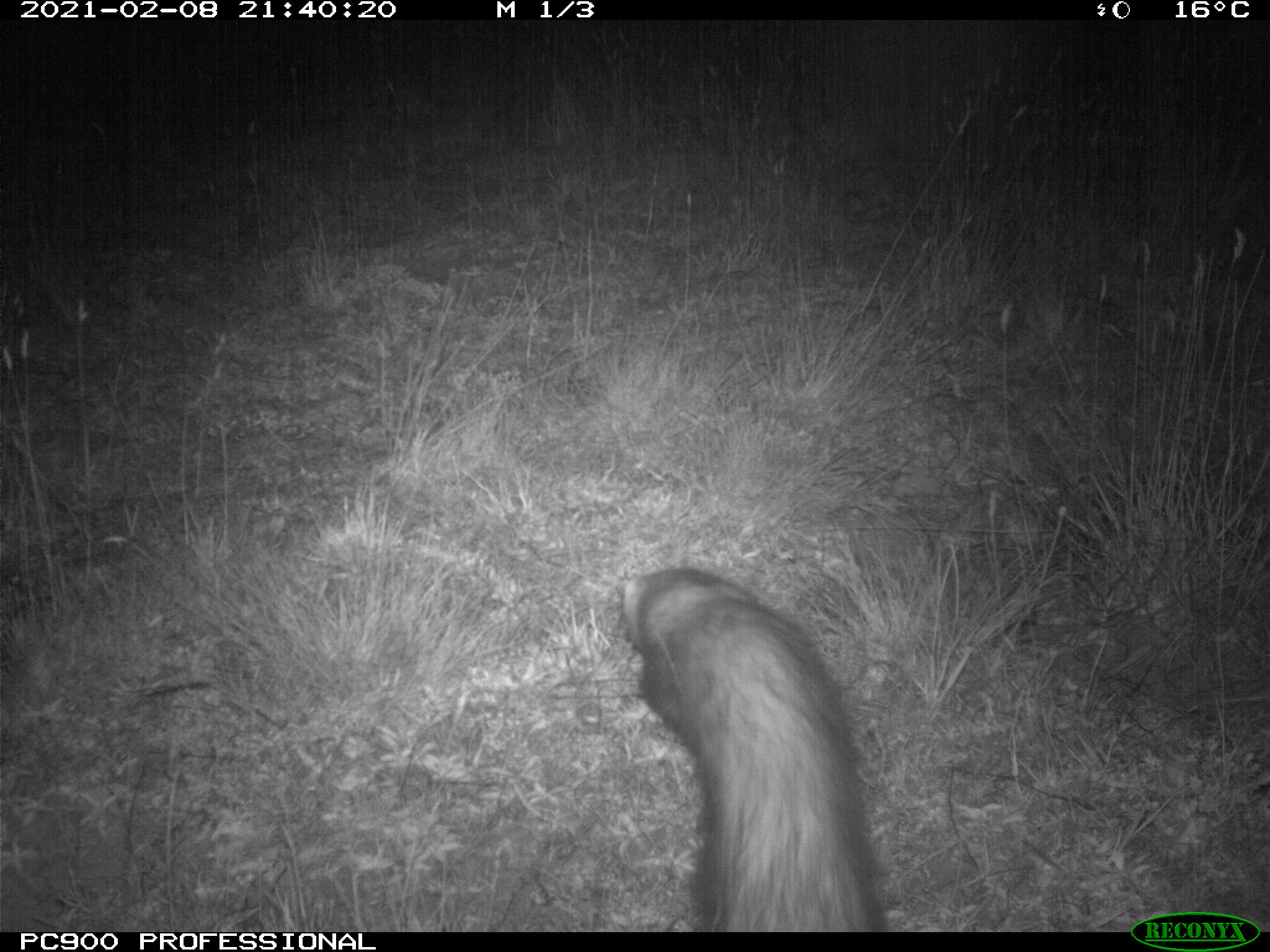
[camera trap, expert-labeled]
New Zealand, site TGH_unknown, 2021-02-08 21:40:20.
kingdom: Animalia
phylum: Chordata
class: Mammalia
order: Carnivora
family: Mustelidae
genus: Mustela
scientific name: Mustela furo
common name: ferret